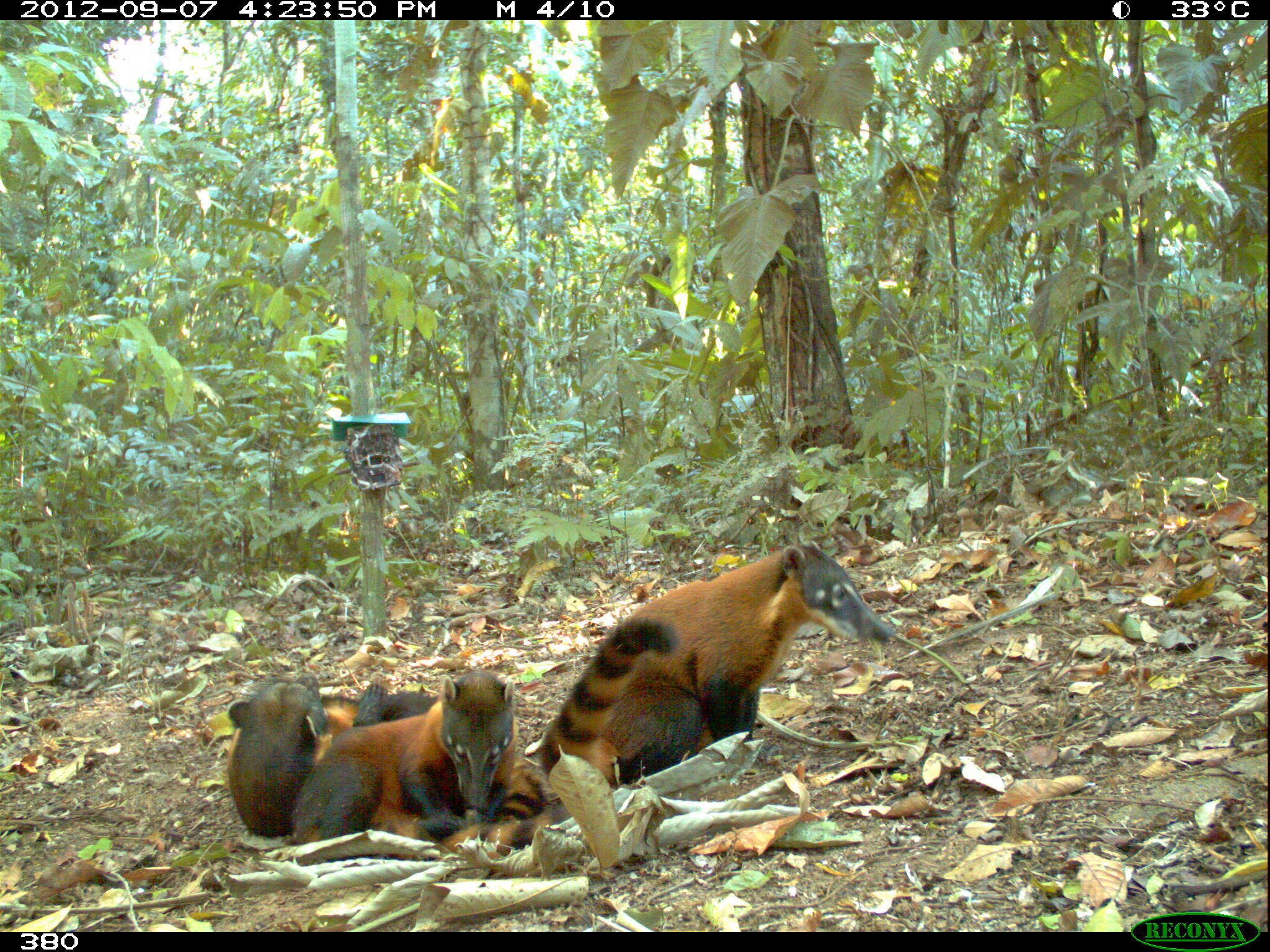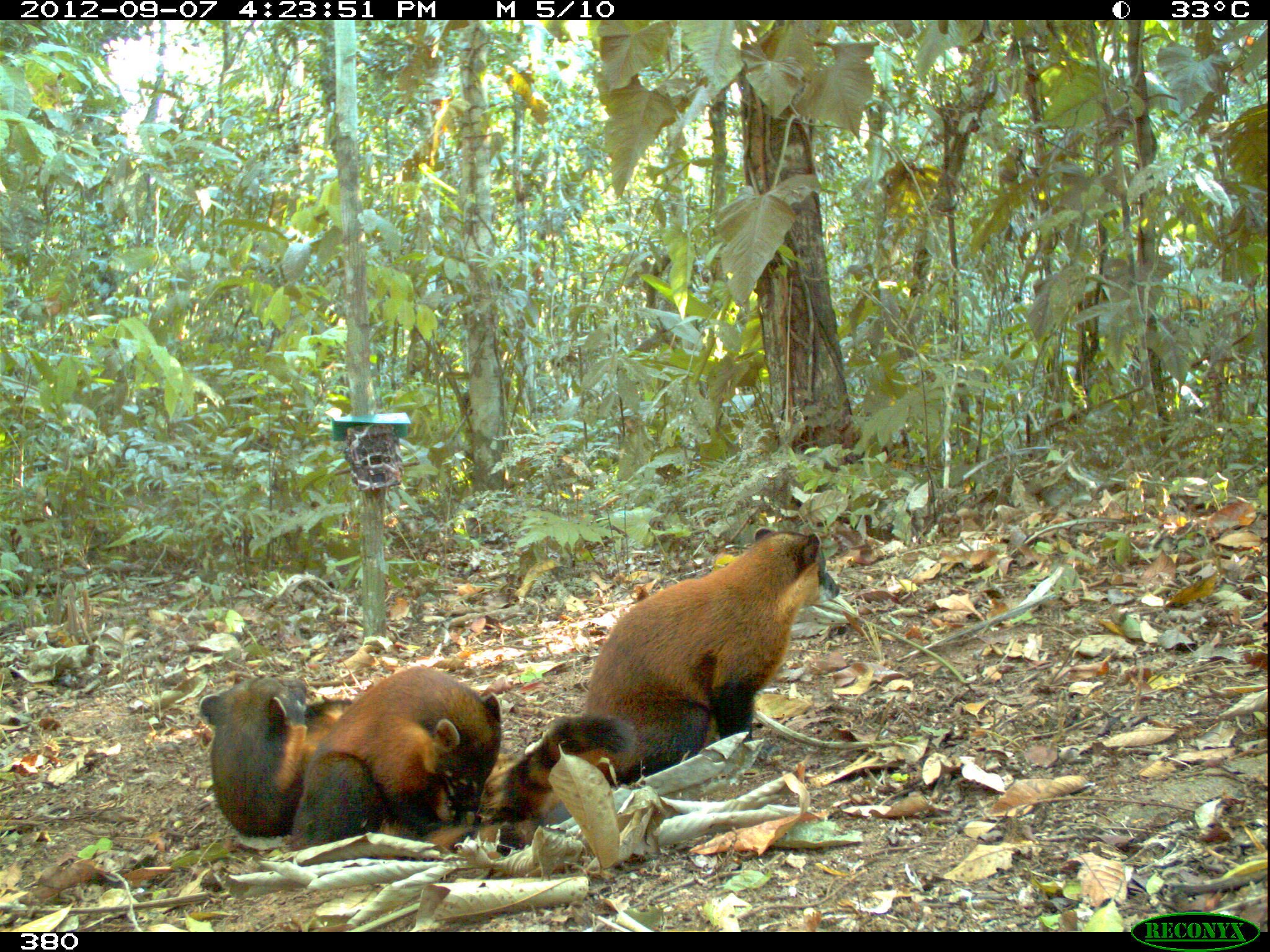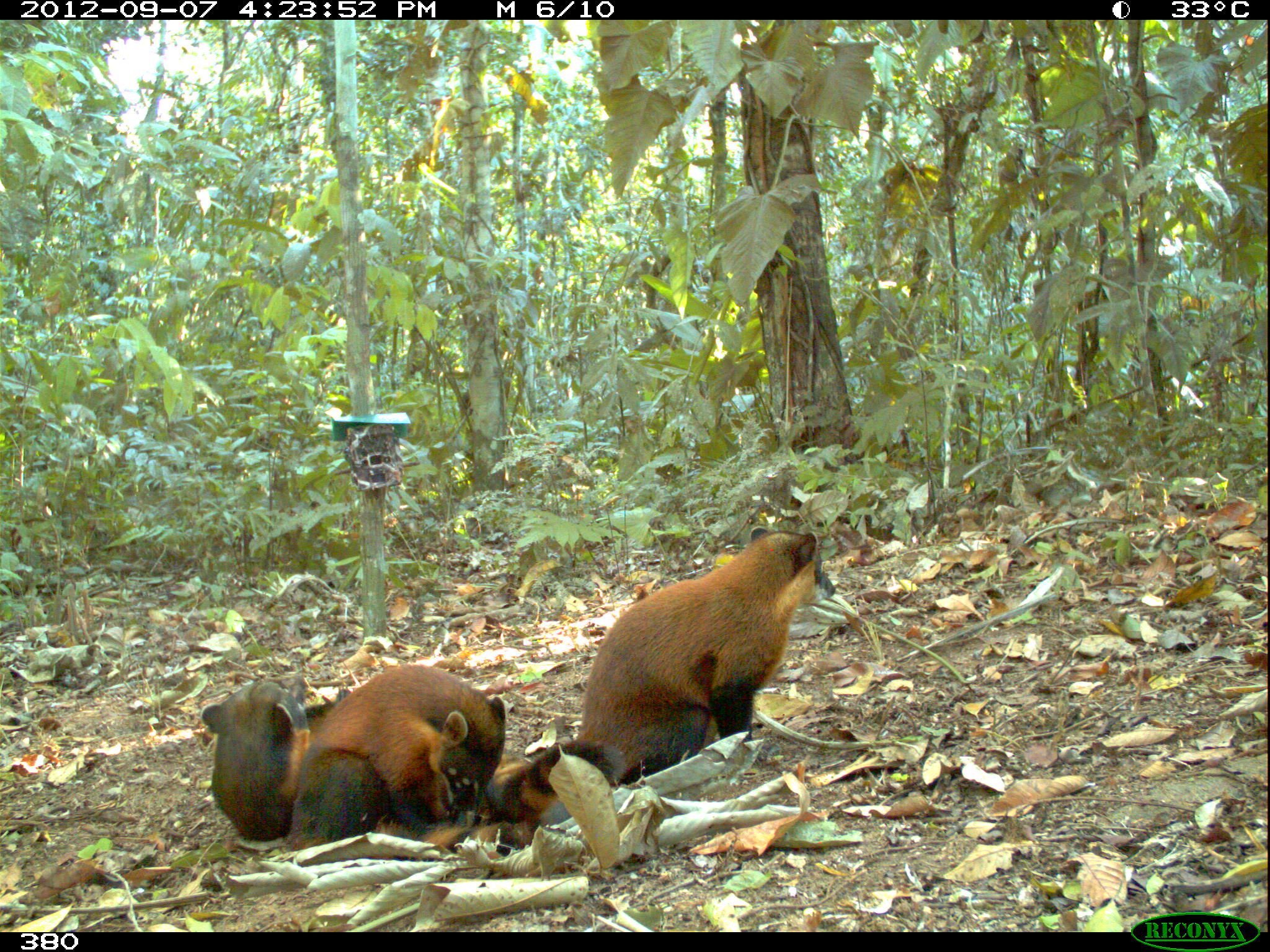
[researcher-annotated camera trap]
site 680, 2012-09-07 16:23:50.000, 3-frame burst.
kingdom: Animalia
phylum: Chordata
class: Mammalia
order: Carnivora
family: Procyonidae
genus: Nasua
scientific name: Nasua nasua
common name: south american coati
Nasua nasua (south american coati).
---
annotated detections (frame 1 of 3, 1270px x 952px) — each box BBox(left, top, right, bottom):
nasua nasua: BBox(541, 541, 895, 790); BBox(286, 669, 567, 893); BBox(222, 672, 443, 834)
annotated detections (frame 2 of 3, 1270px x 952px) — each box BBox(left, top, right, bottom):
nasua nasua: BBox(496, 524, 841, 855); BBox(289, 664, 521, 885); BBox(195, 672, 357, 837)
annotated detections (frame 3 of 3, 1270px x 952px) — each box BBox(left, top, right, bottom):
nasua nasua: BBox(485, 524, 839, 820); BBox(284, 658, 531, 854); BBox(197, 666, 351, 842)